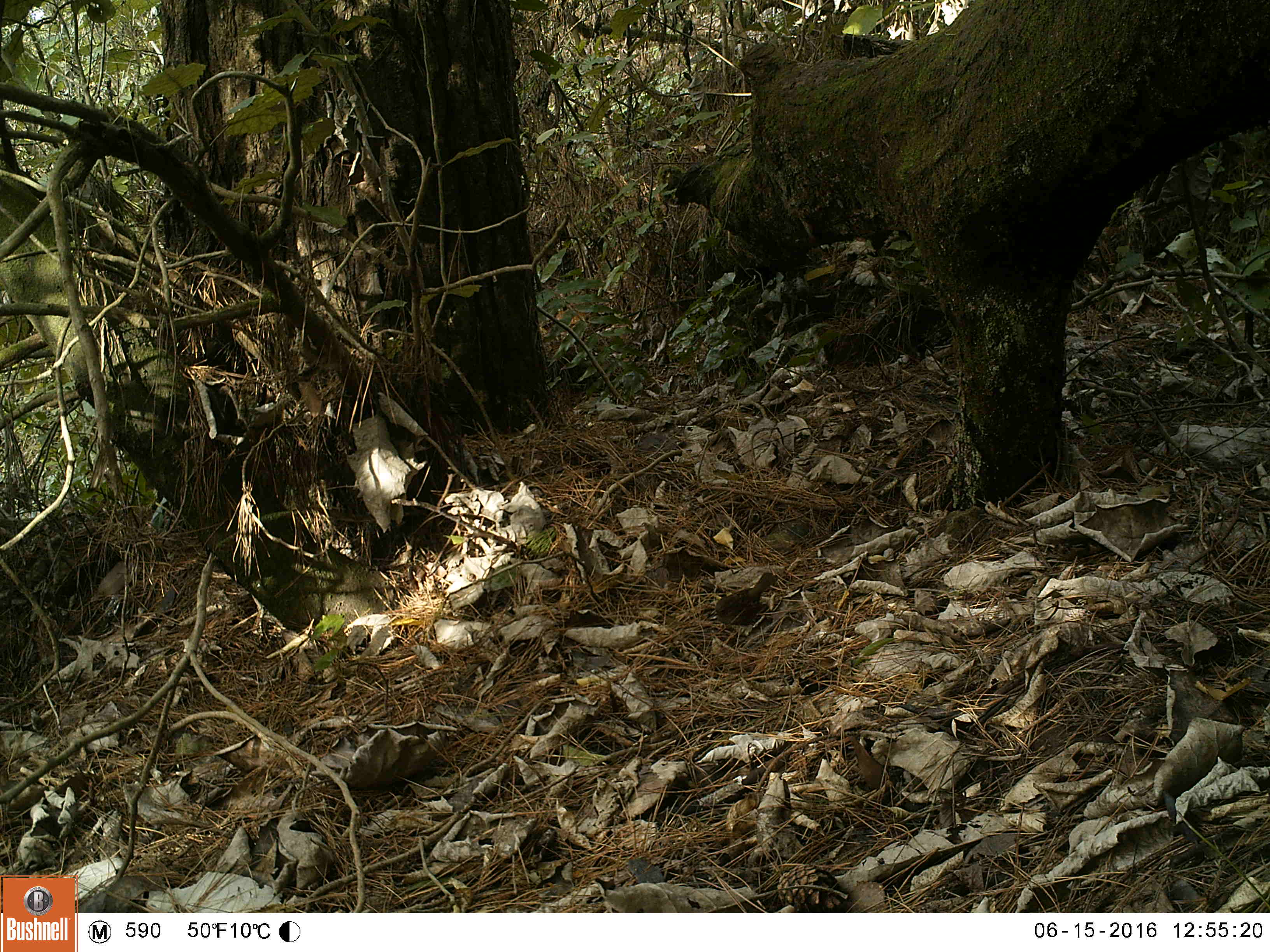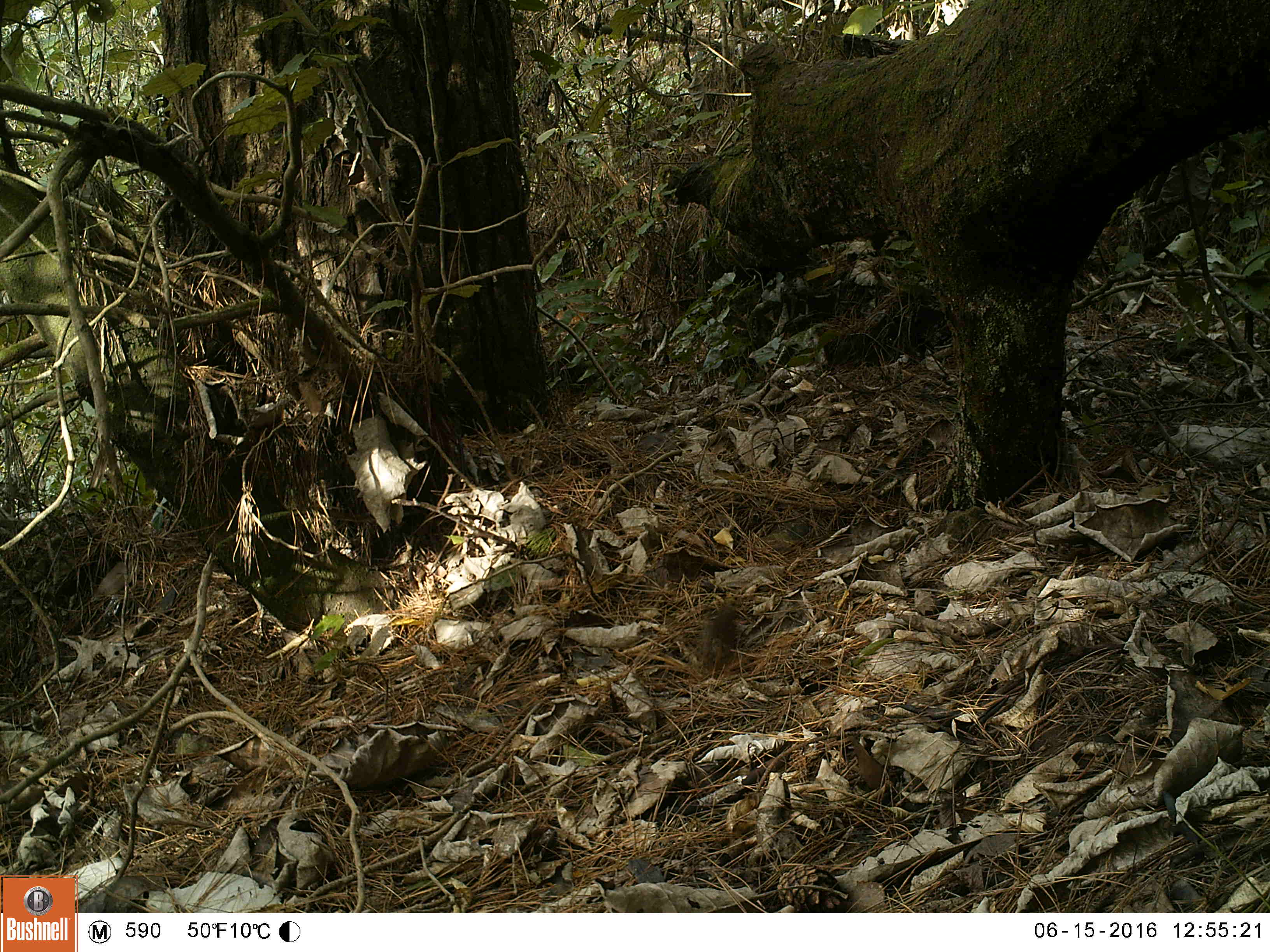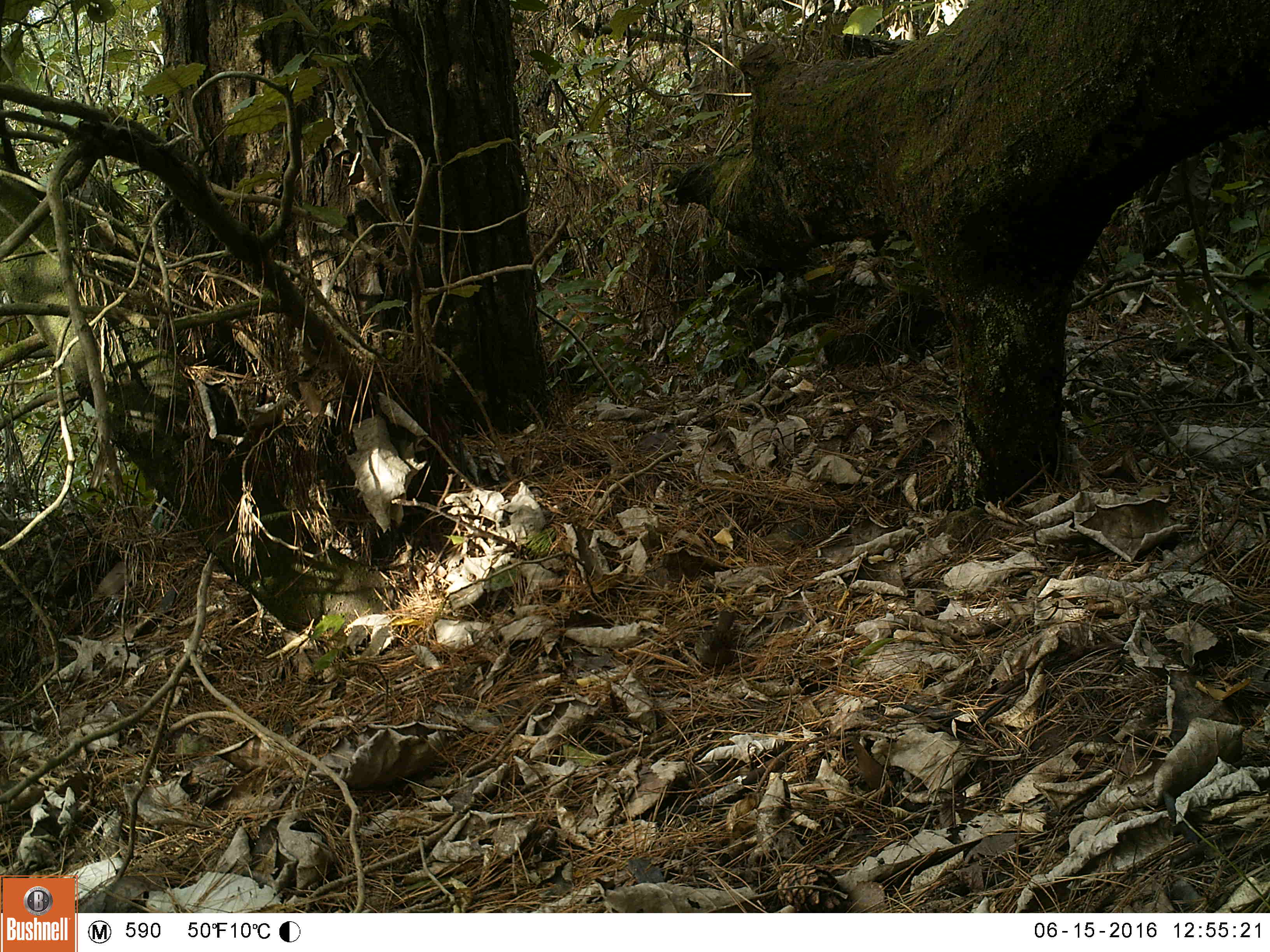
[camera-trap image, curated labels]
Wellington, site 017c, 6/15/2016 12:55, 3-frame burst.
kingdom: Animalia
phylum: Chordata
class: Aves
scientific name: Aves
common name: bird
Bird (Aves).